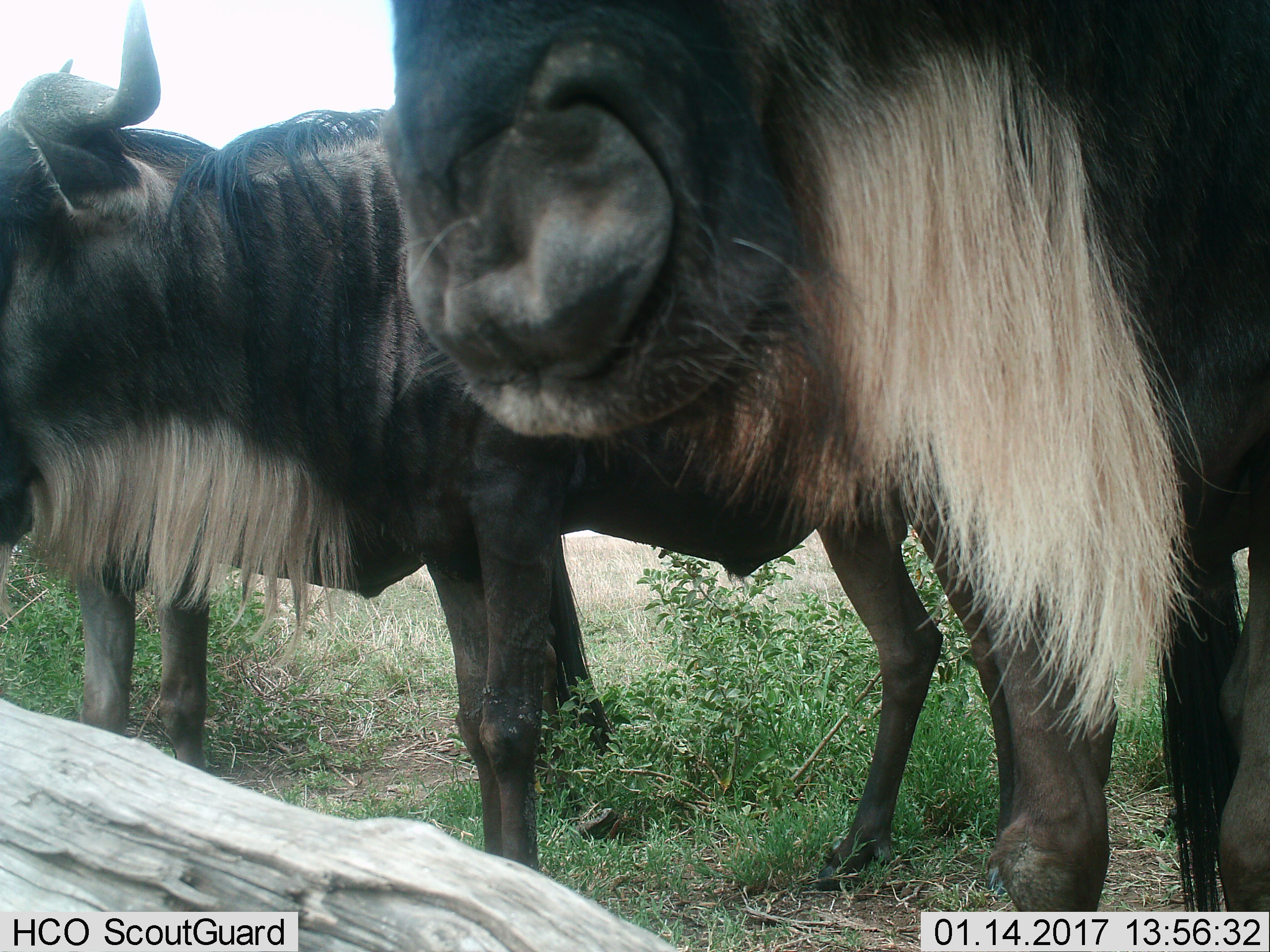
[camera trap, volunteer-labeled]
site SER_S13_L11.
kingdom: Animalia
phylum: Chordata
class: Mammalia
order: Artiodactyla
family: Bovidae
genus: Connochaetes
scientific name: Connochaetes taurinus taurinus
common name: blue wildebeest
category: wildebeestblue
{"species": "wildebeestblue (blue wildebeest) (Connochaetes taurinus taurinus)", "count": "2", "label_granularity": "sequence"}